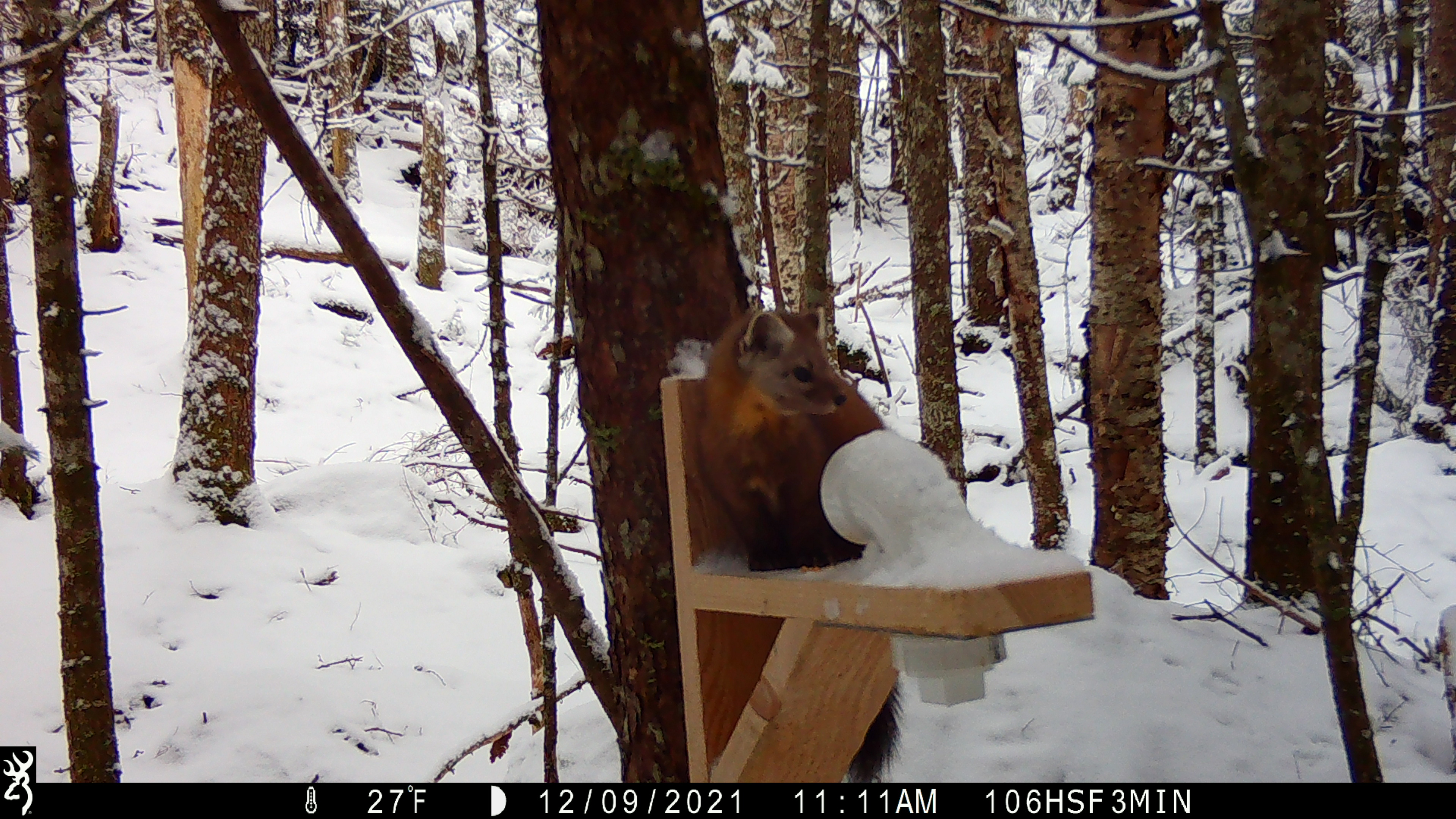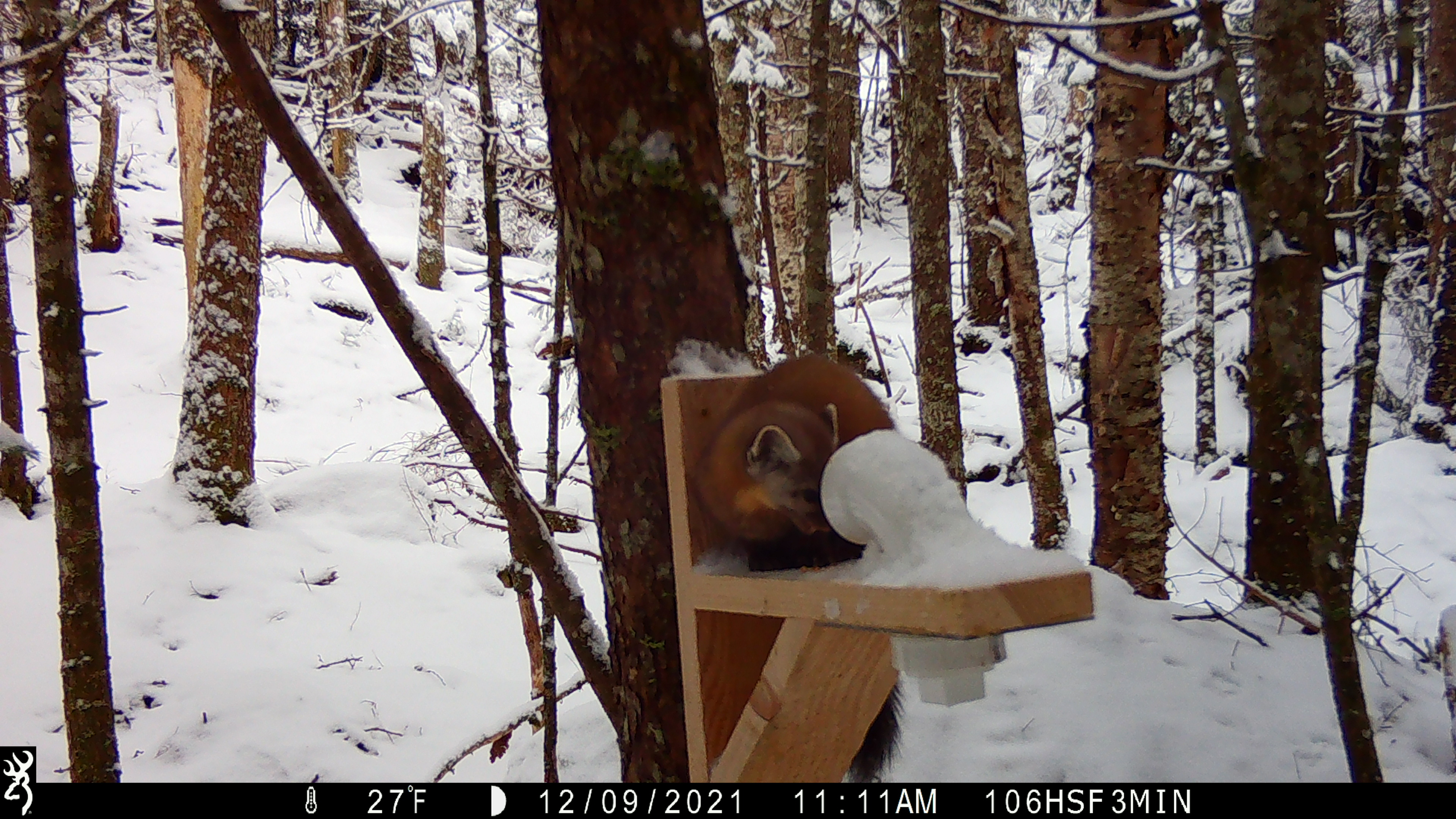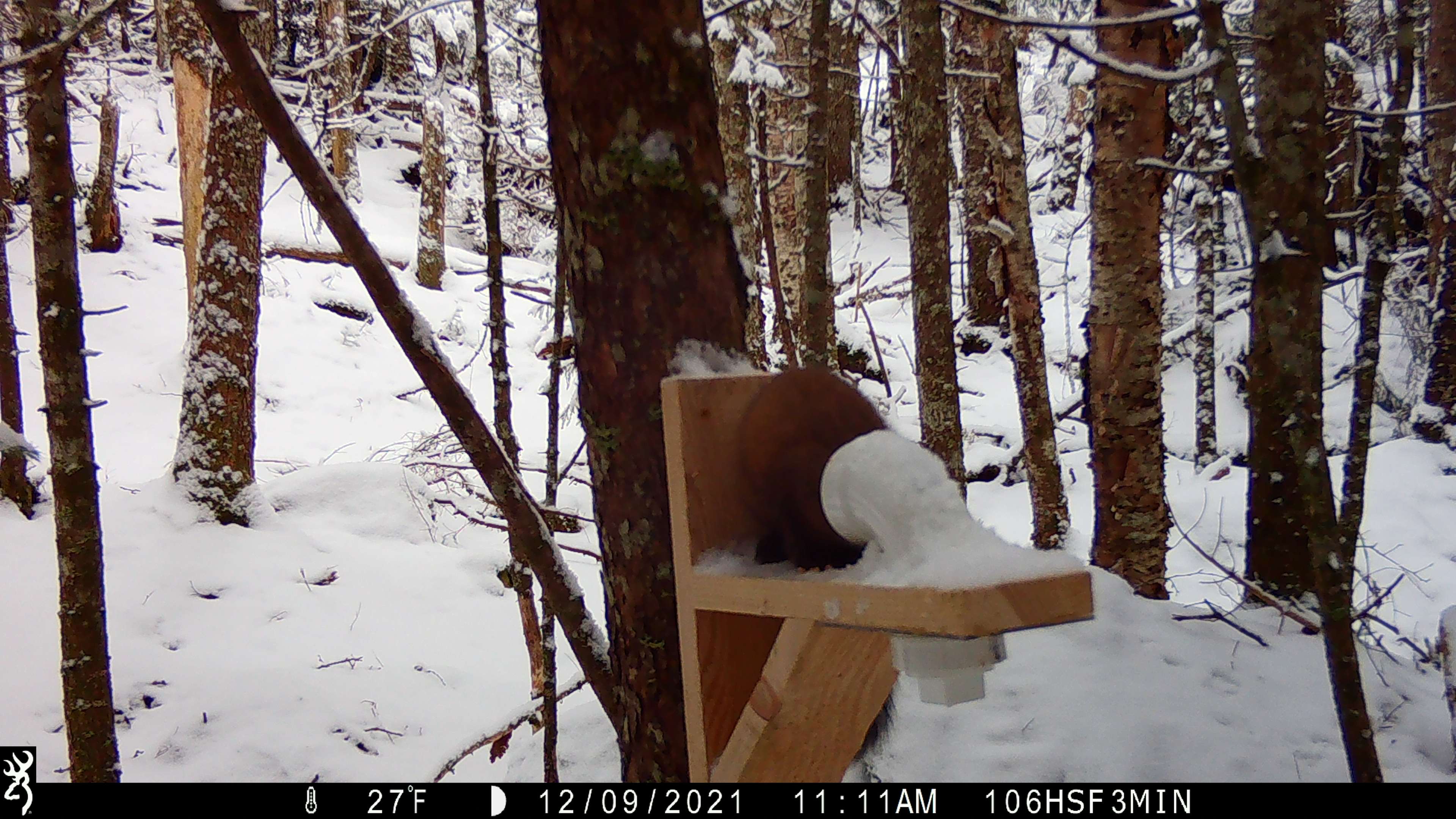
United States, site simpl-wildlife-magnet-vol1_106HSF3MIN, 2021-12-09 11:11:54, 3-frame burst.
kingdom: Animalia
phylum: Chordata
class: Mammalia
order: Carnivora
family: Mustelidae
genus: Martes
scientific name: Martes americana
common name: american marten